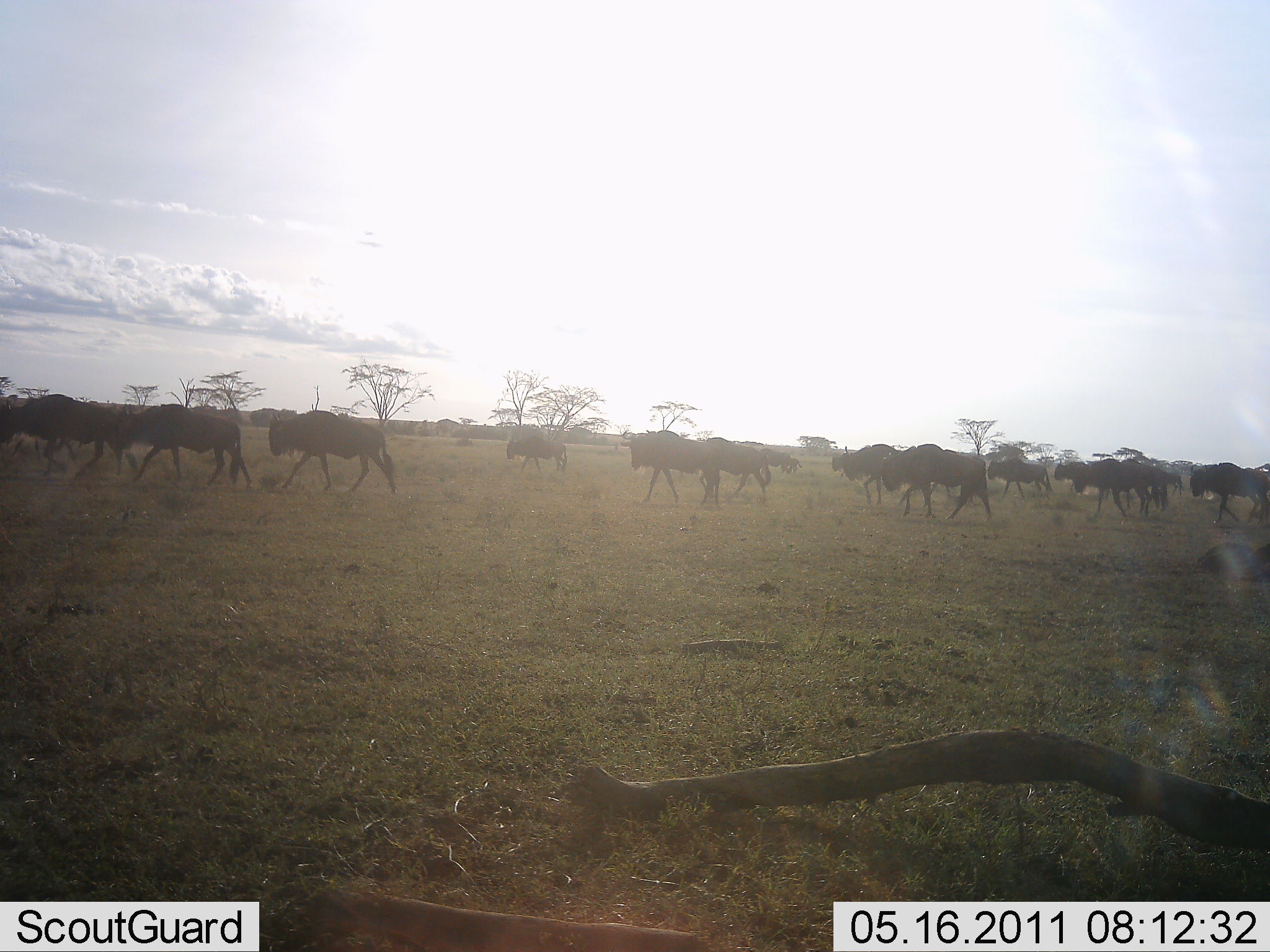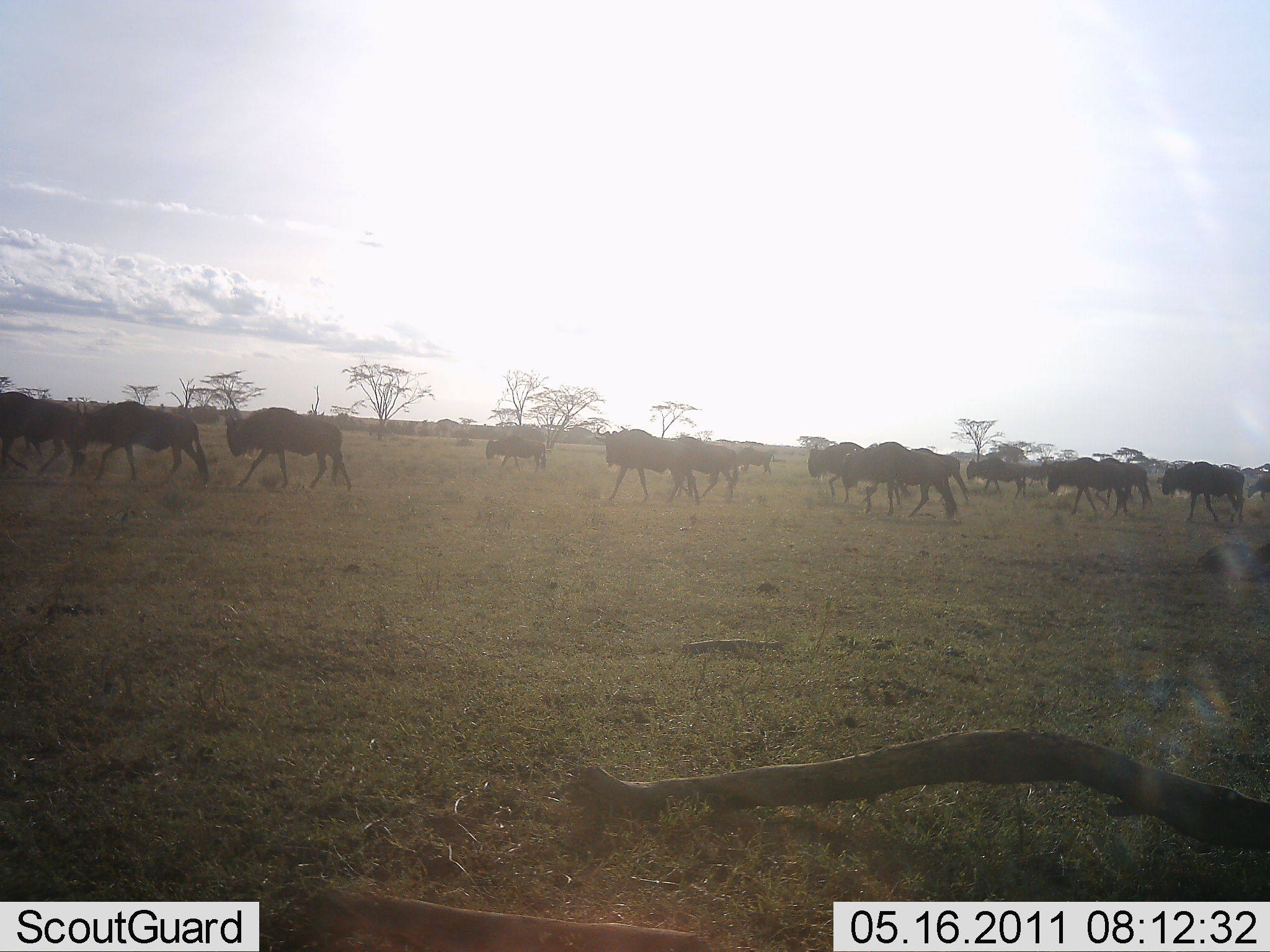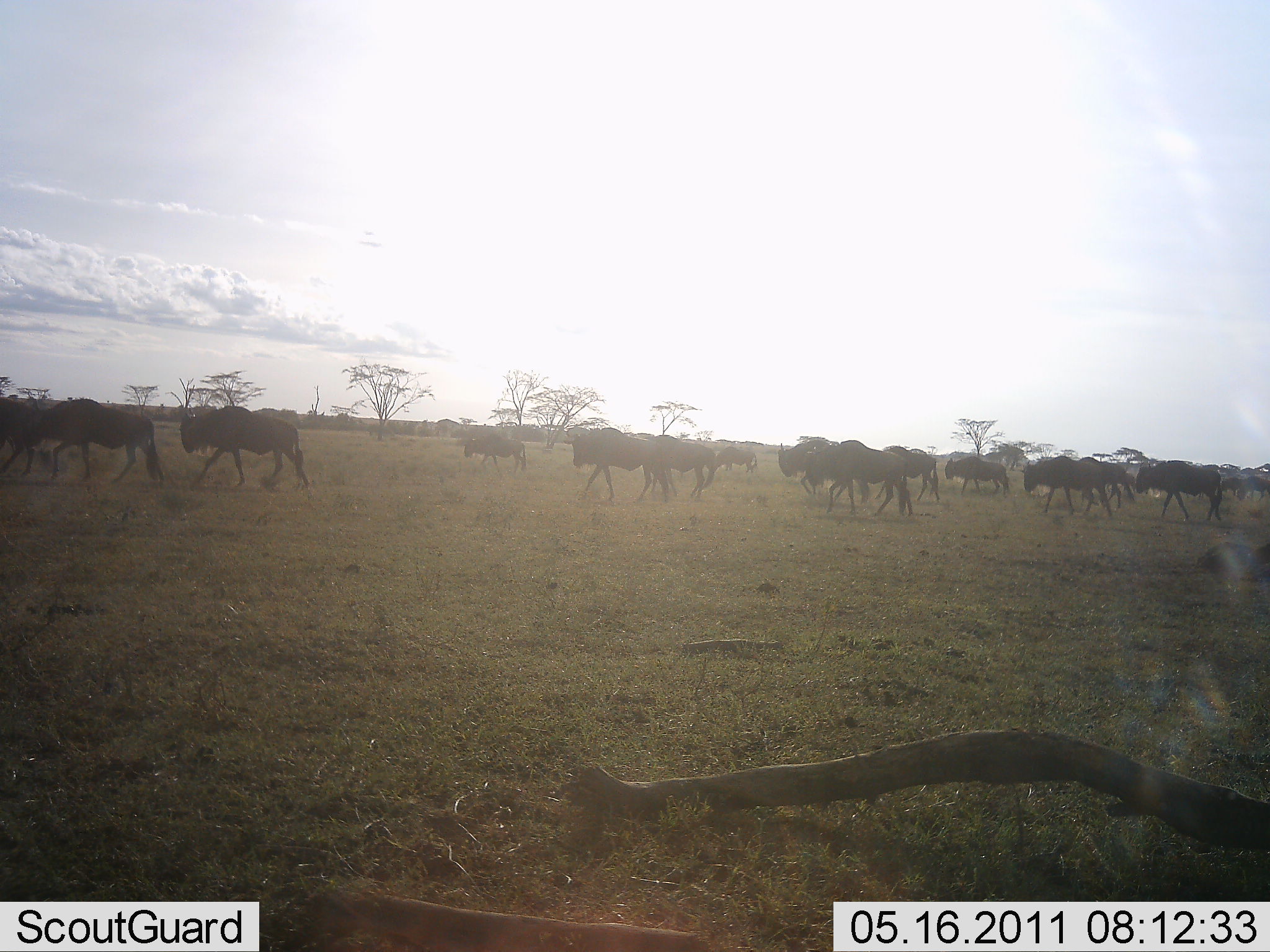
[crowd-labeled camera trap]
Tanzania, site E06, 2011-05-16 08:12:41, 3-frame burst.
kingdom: Animalia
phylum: Chordata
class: Mammalia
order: Artiodactyla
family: Bovidae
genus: Connochaetes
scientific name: Connochaetes taurinus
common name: blue wildebeest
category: wildebeest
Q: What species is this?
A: Wildebeest (blue wildebeest) (Connochaetes taurinus).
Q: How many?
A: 11-50.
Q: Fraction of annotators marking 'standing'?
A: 0%.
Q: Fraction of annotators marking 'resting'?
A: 0%.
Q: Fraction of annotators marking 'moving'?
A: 100%.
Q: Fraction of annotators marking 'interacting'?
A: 0%.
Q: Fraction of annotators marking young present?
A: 0%.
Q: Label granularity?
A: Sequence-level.